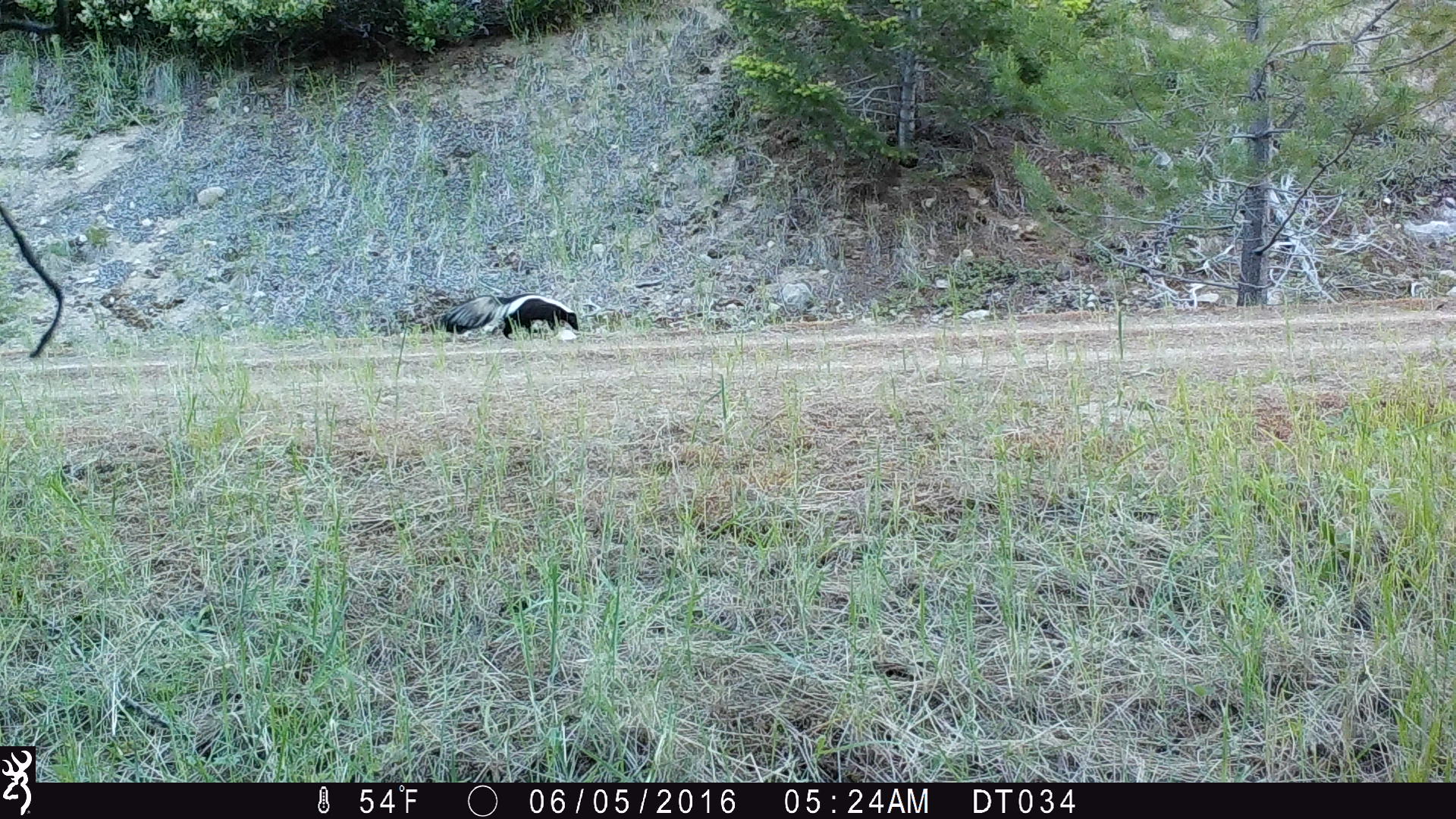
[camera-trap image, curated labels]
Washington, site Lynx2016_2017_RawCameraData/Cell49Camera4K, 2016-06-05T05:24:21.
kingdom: Animalia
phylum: Chordata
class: Mammalia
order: Carnivora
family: Mephitidae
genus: Mephitis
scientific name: Mephitis mephitis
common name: striped skunk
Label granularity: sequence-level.